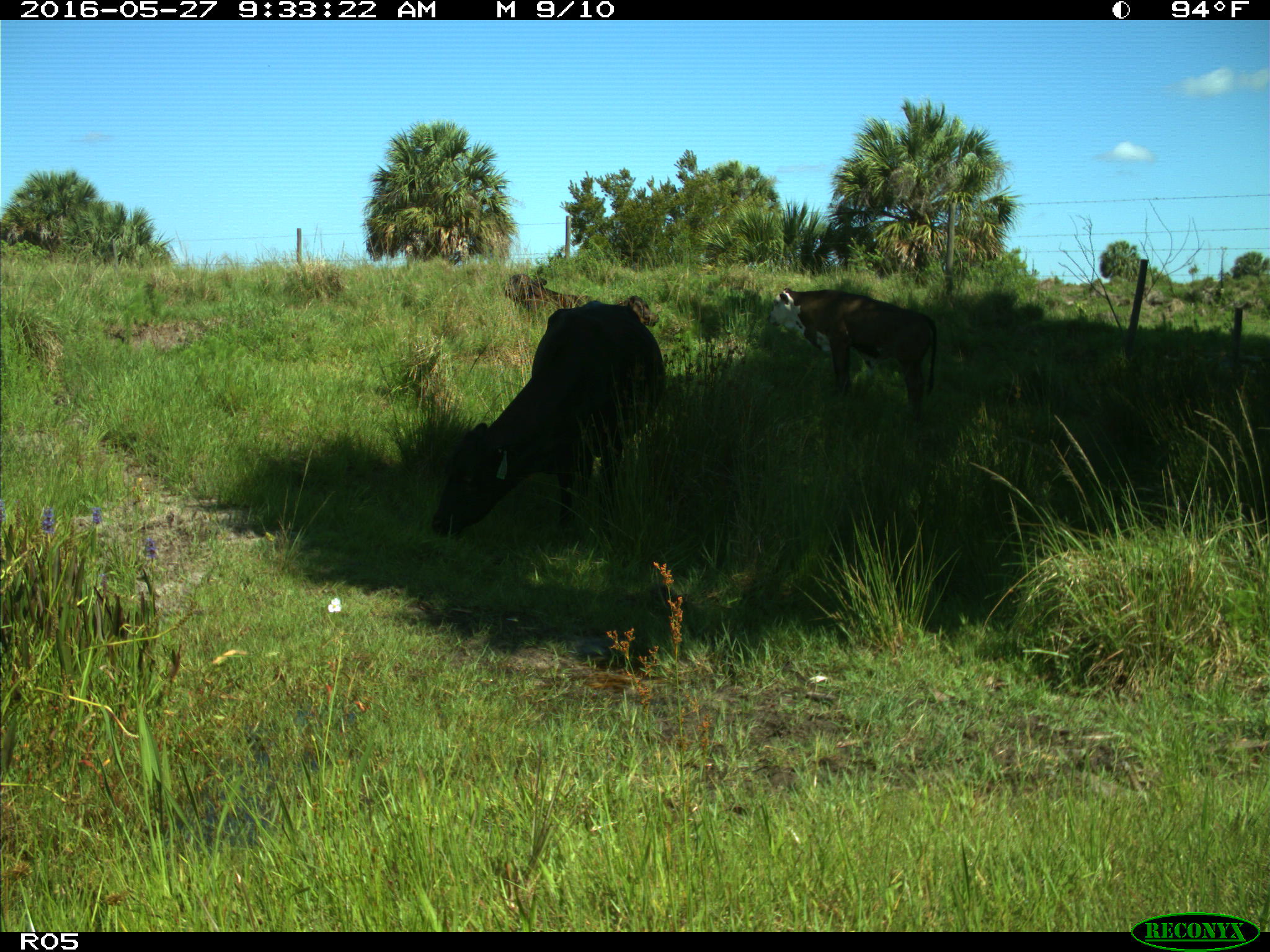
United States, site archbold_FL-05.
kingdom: Animalia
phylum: Chordata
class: Mammalia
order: Artiodactyla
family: Bovidae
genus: Bos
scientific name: Bos taurus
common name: domestic cow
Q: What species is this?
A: Bos taurus (domestic cow).